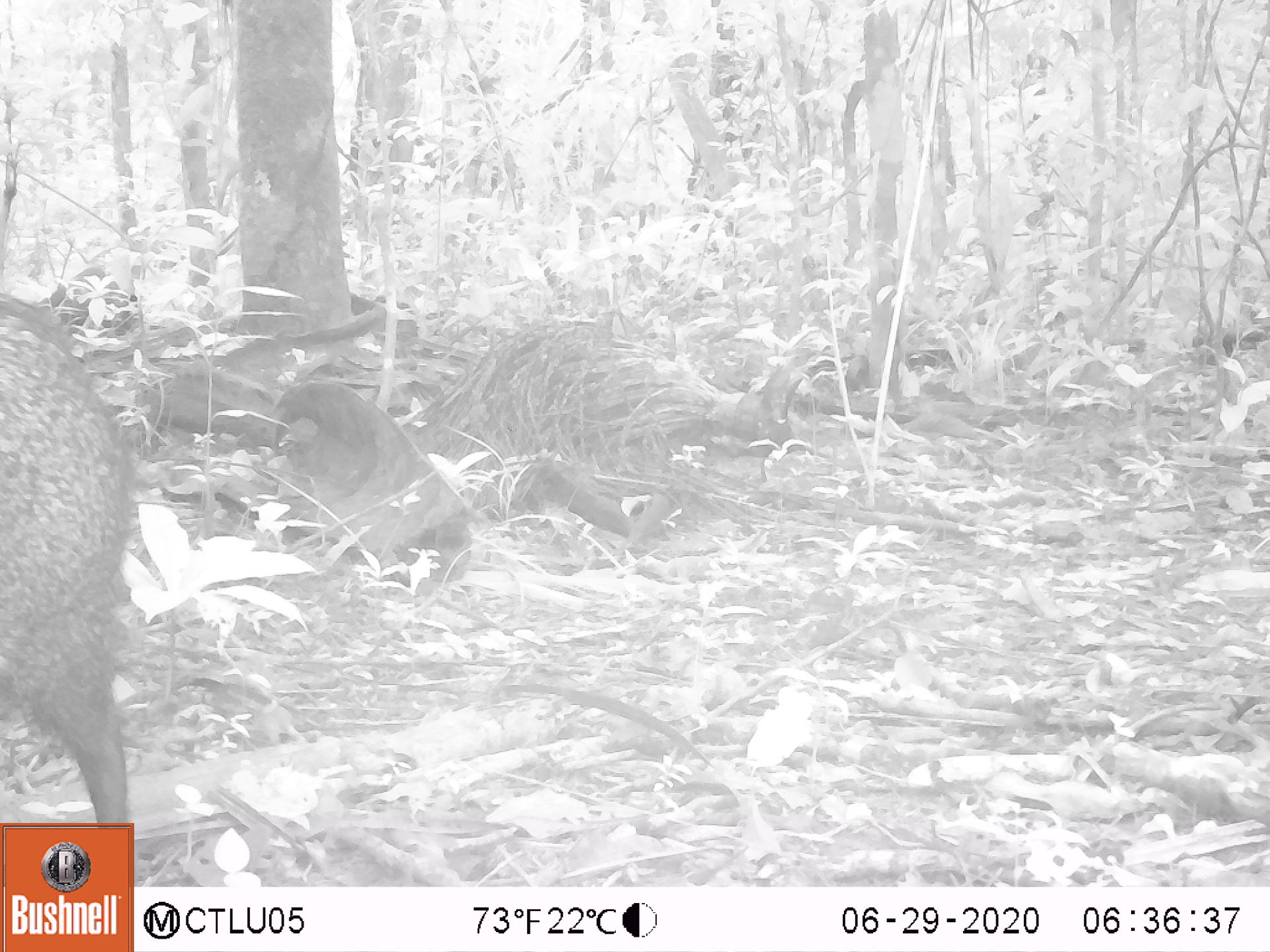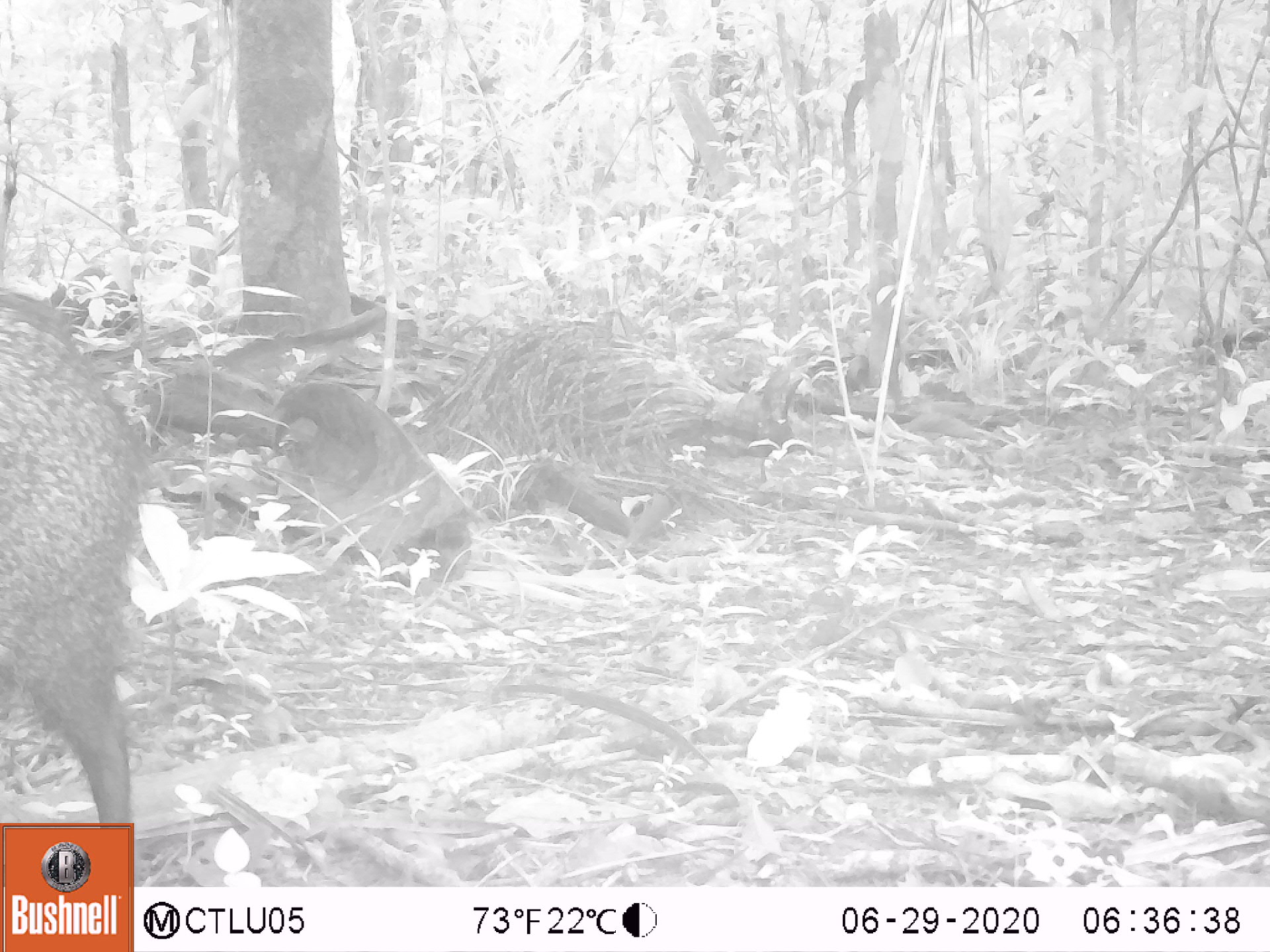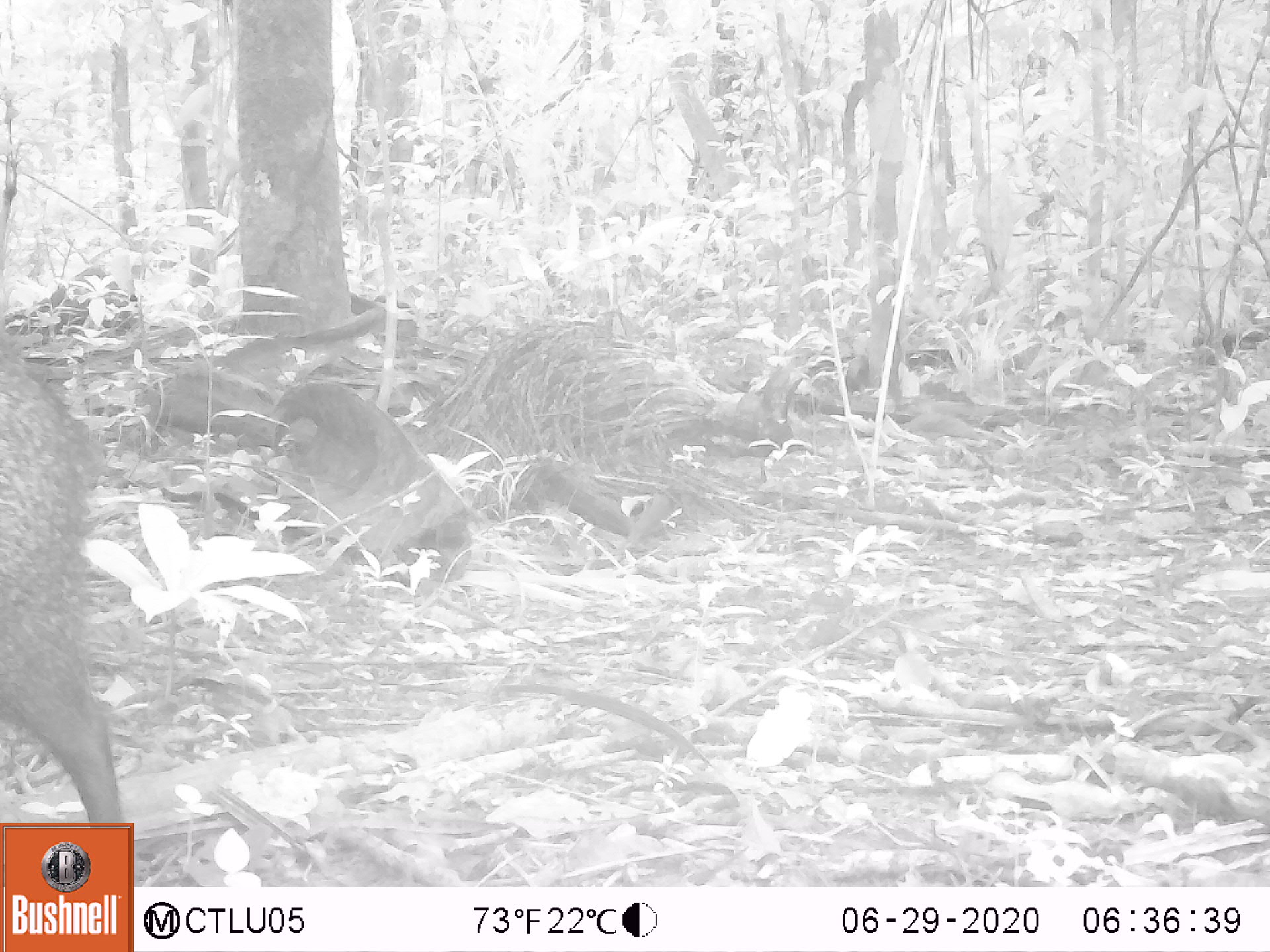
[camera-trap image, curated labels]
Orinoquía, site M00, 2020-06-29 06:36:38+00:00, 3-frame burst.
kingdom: Animalia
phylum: Chordata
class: Mammalia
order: Artiodactyla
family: Tayassuidae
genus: Pecari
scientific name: Pecari tajacu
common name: collared peccary